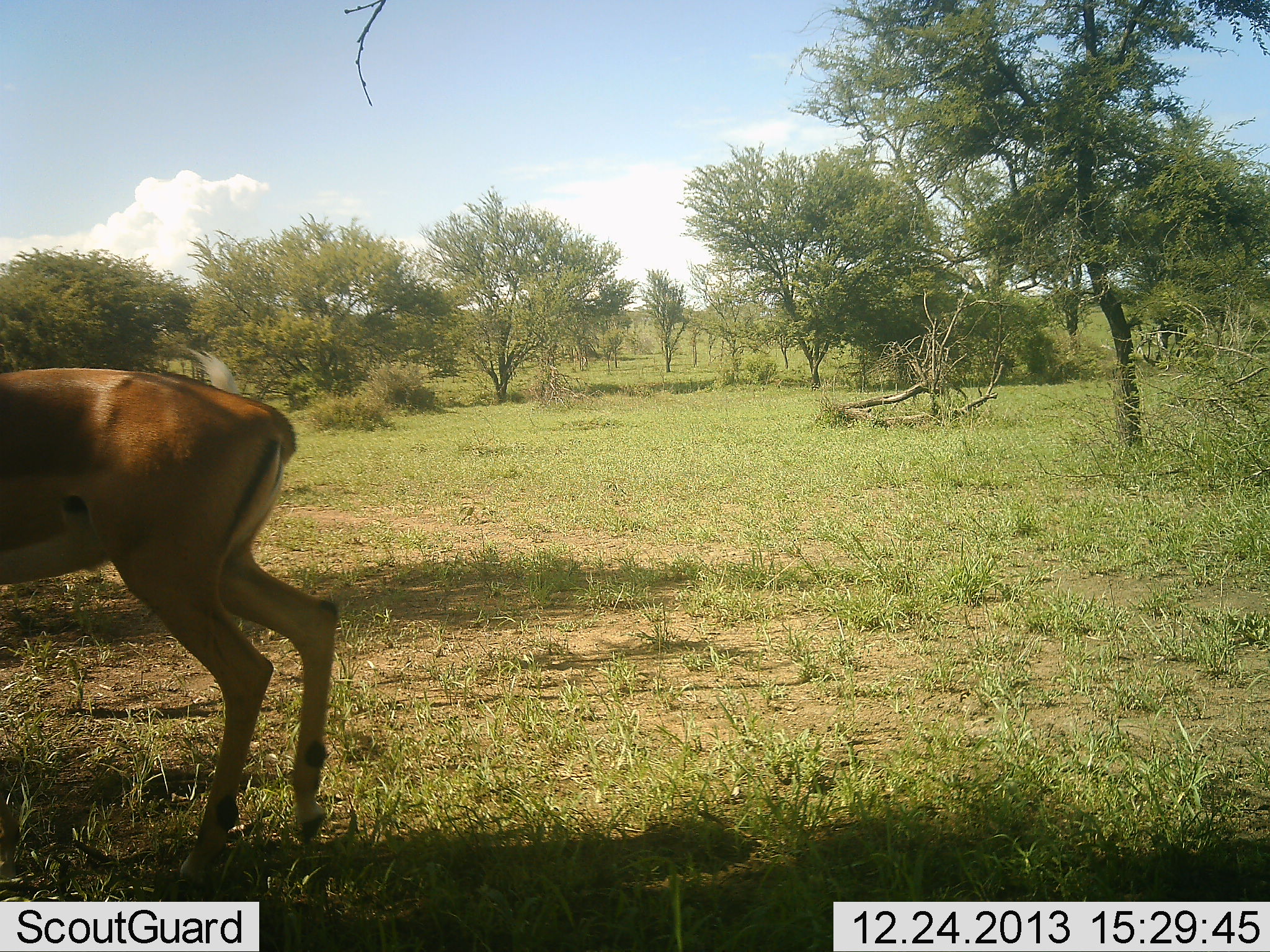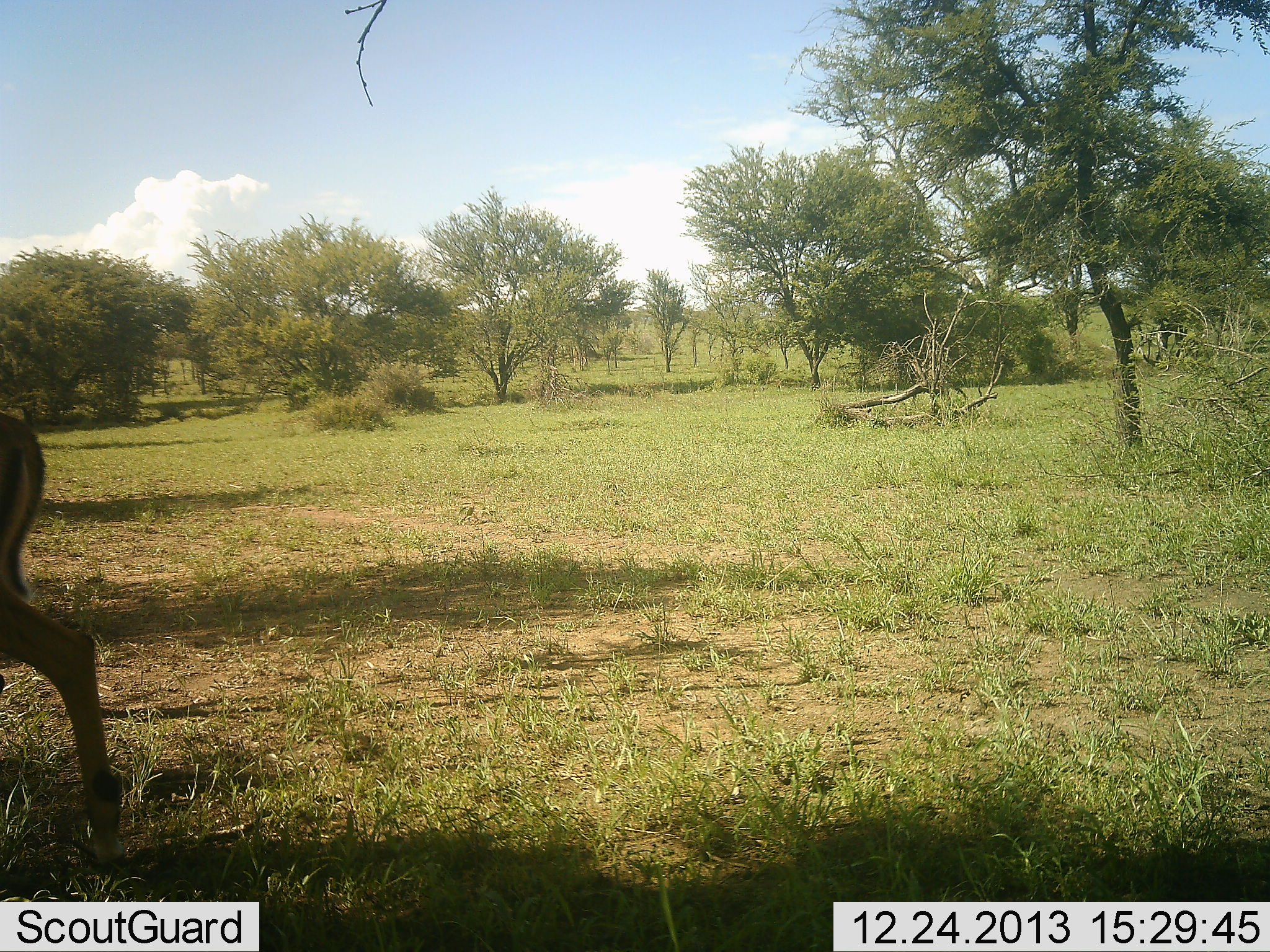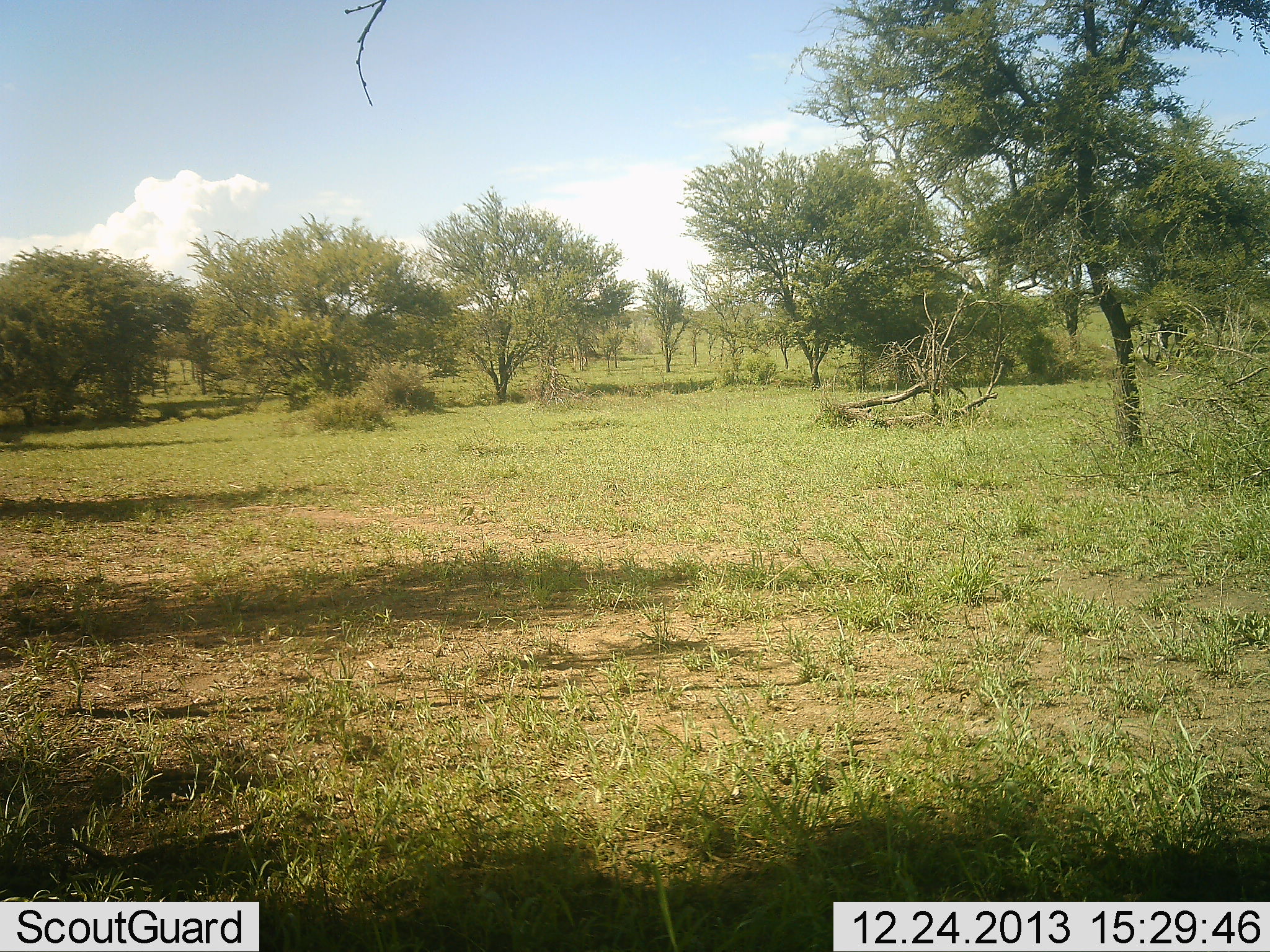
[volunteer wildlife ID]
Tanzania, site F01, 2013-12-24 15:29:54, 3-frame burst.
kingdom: Animalia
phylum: Chordata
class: Mammalia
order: Artiodactyla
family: Bovidae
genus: Aepyceros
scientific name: Aepyceros melampus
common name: impala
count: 1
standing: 4%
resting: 0%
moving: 96%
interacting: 0%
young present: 0%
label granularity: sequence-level